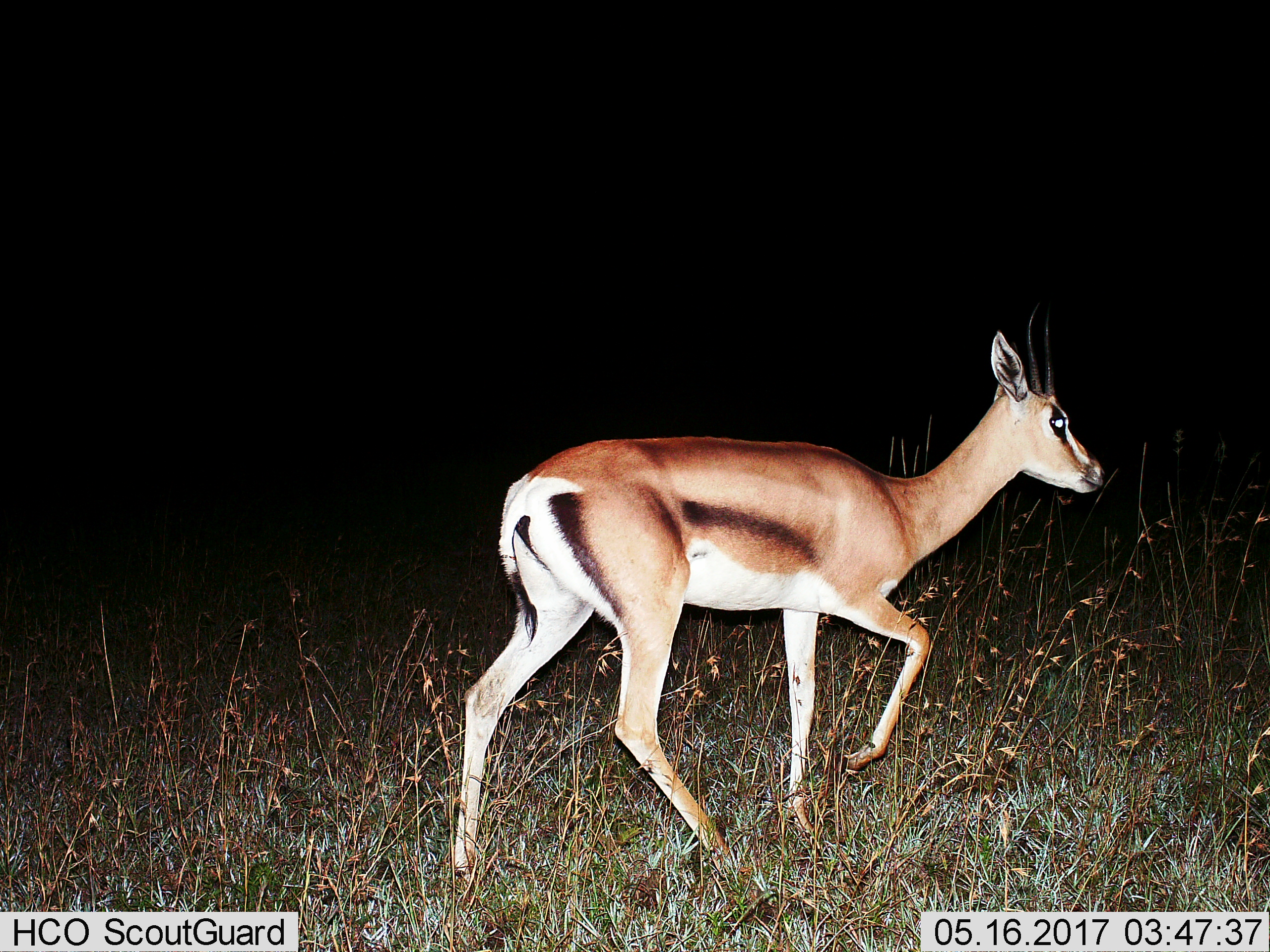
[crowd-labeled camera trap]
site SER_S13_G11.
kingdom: Animalia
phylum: Chordata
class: Mammalia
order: Artiodactyla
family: Bovidae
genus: Eudorcas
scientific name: Eudorcas thomsonii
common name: thomson's gazelle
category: gazellethomsons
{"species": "gazellethomsons (thomson's gazelle) (Eudorcas thomsonii)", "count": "1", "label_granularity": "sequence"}